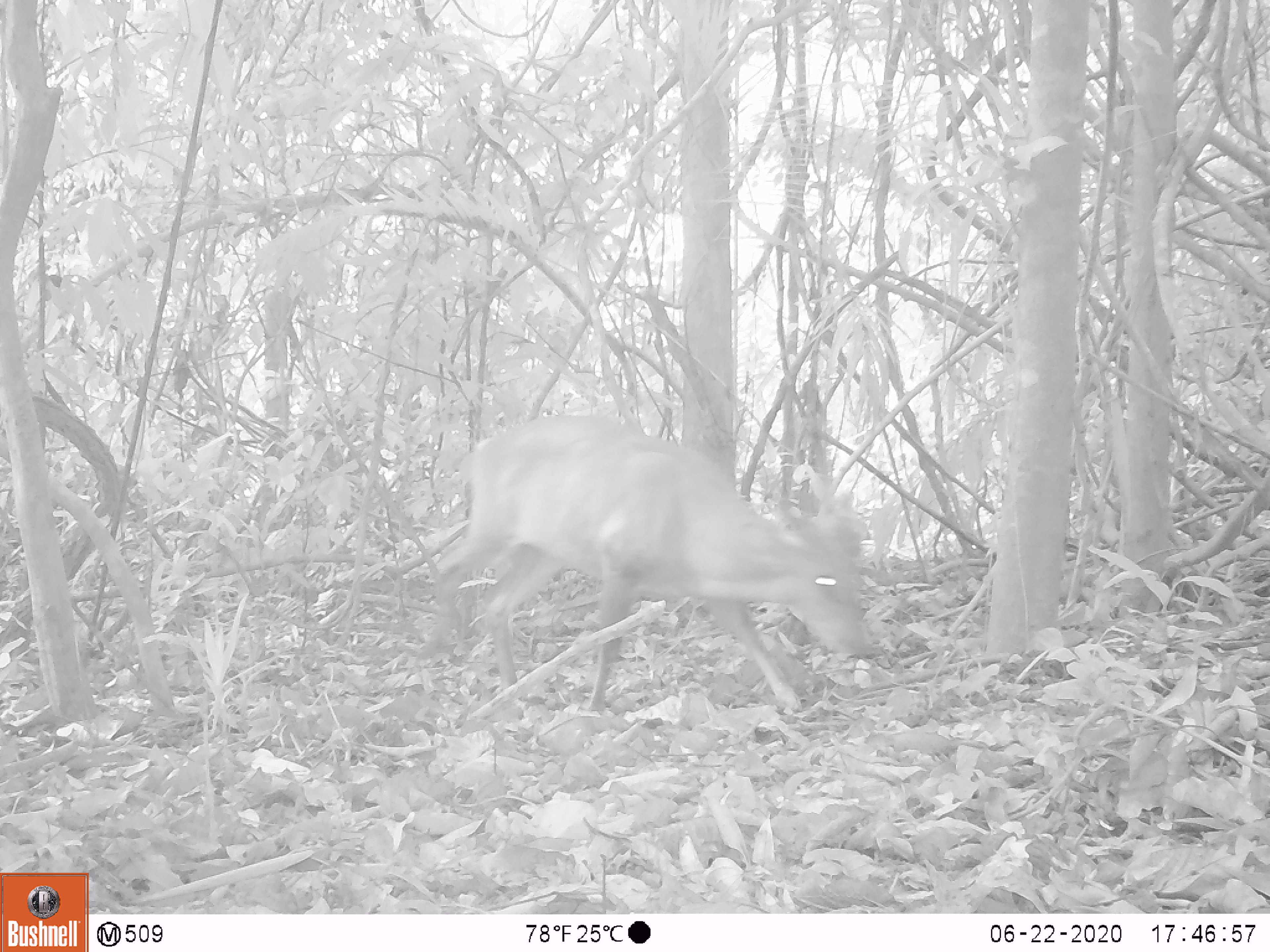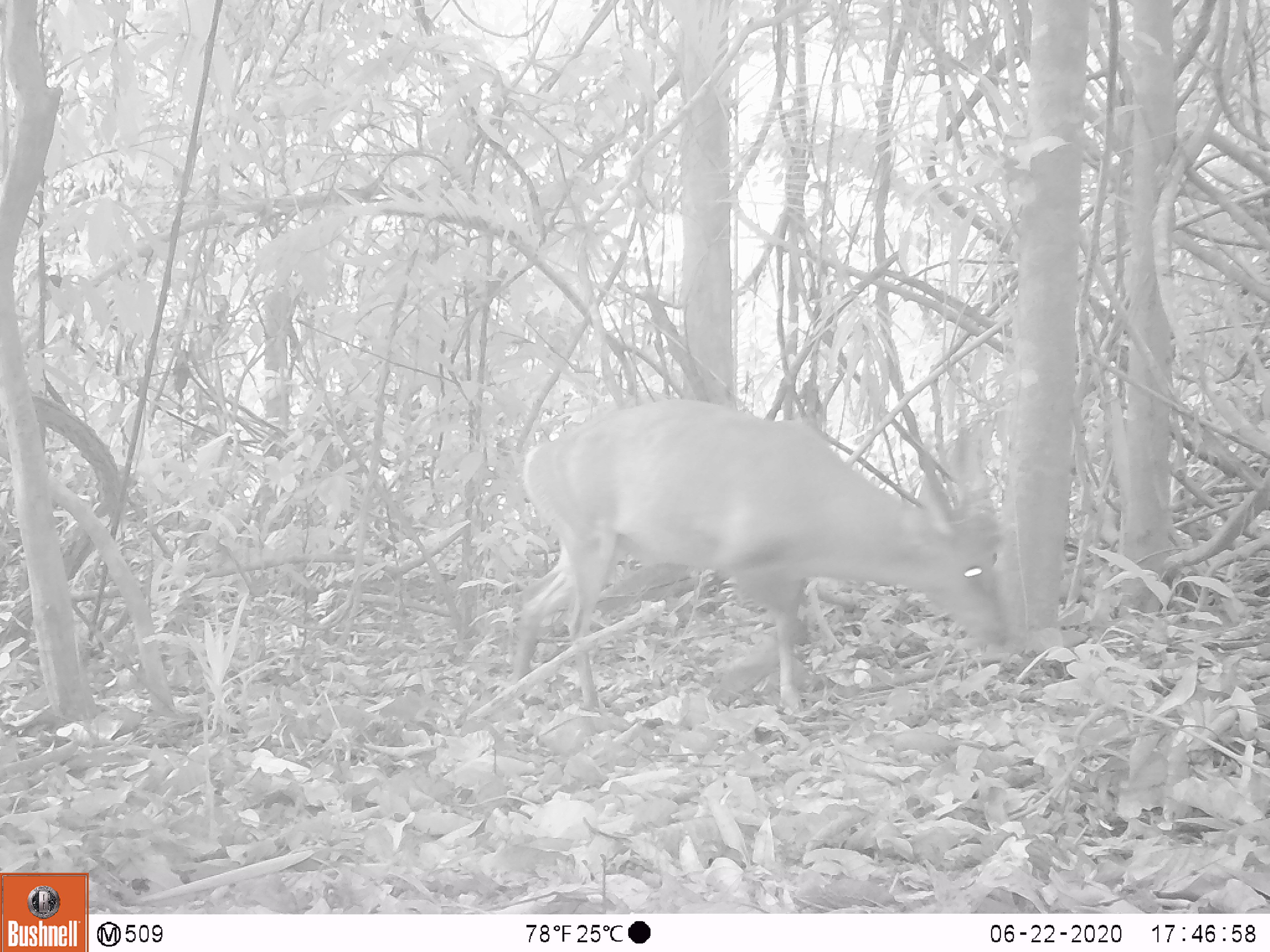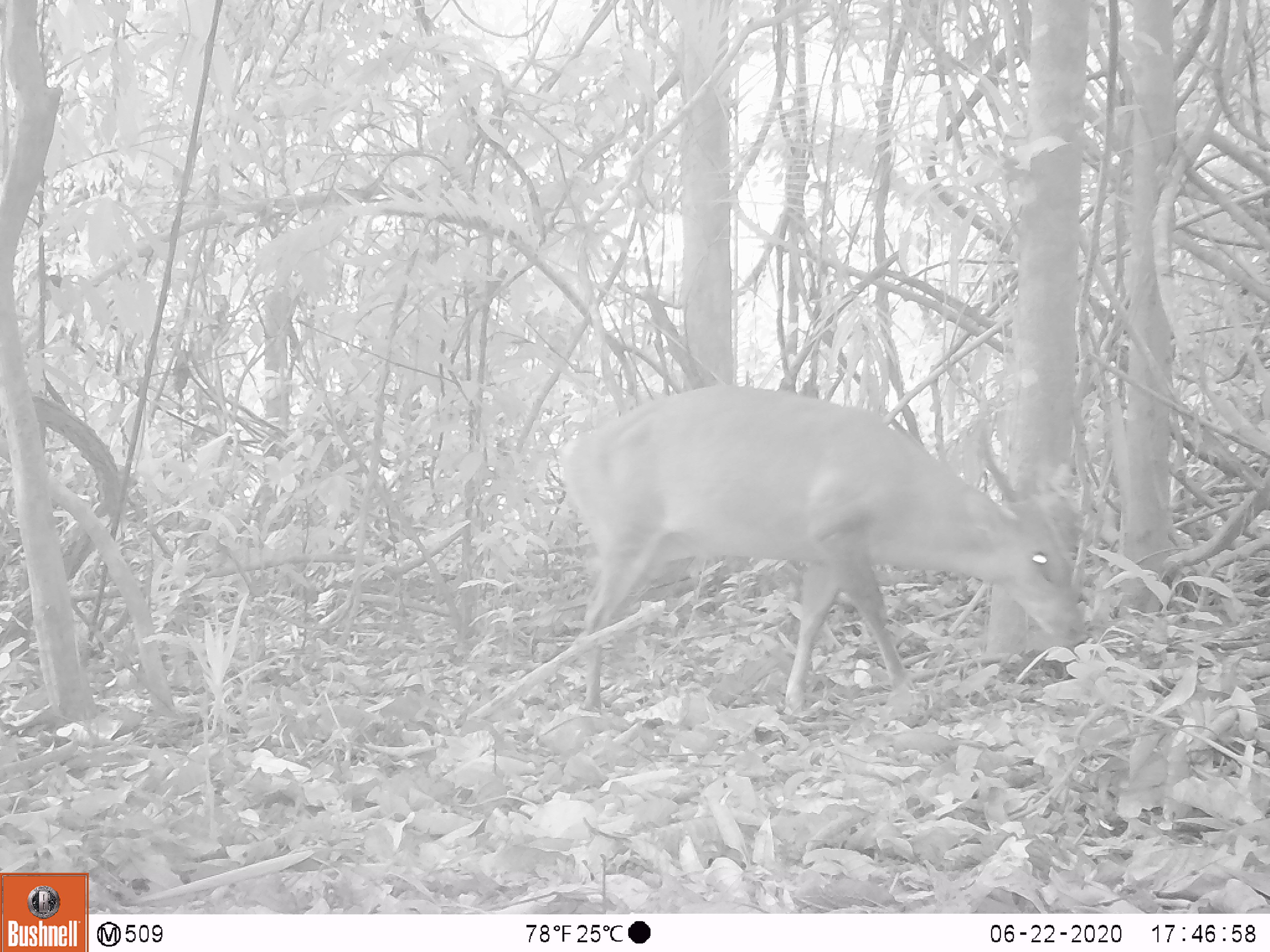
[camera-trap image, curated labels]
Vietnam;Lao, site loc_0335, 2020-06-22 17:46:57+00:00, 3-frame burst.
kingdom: Animalia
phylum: Chordata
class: Mammalia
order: Artiodactyla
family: Cervidae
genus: Muntiacus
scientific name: Muntiacus vuquangensis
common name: large-antlered muntjac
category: large antlered muntjac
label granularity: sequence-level